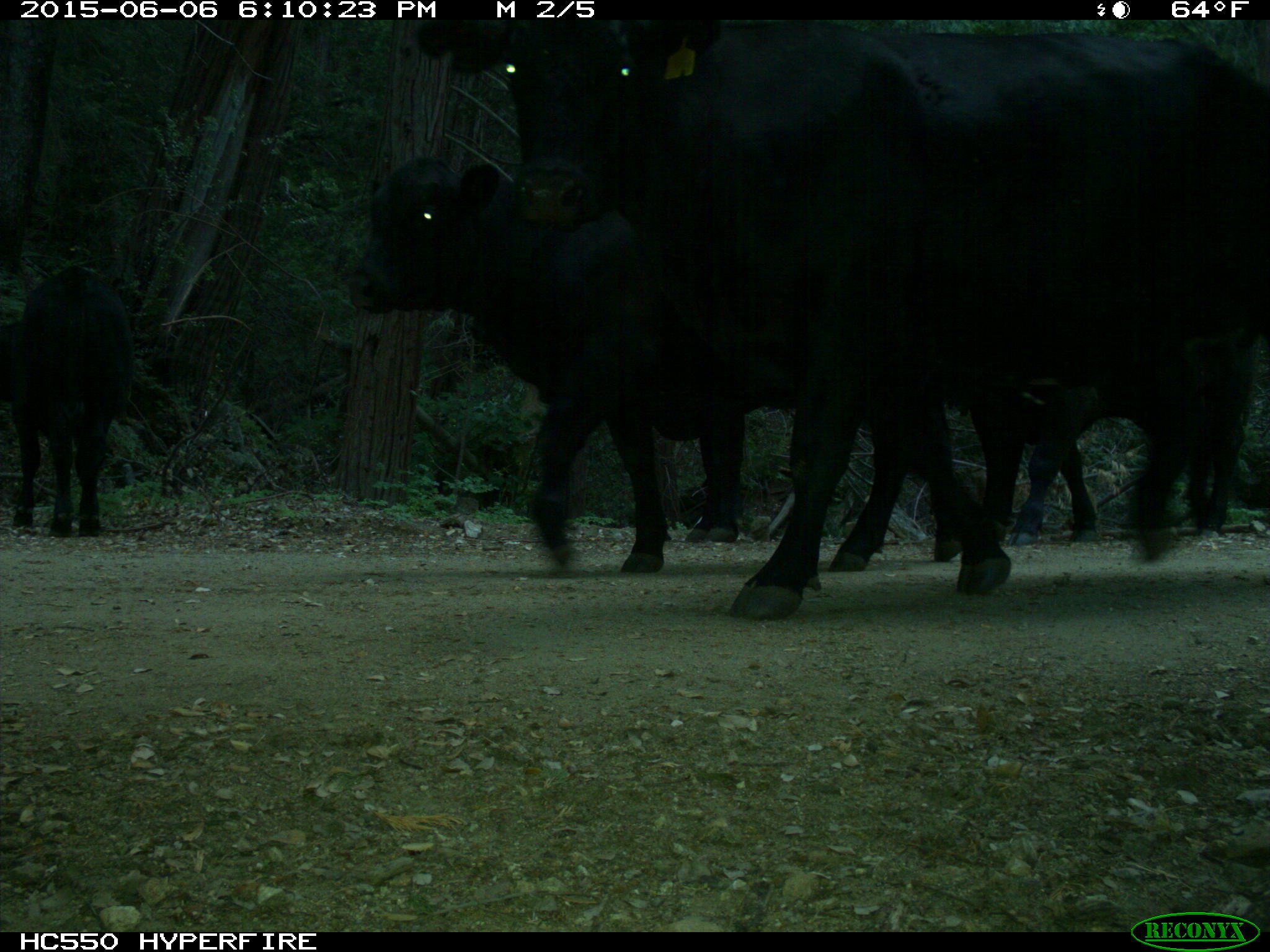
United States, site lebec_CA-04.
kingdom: Animalia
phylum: Chordata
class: Mammalia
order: Artiodactyla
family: Bovidae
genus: Bos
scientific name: Bos taurus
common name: domestic cow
Bos taurus (domestic cow).